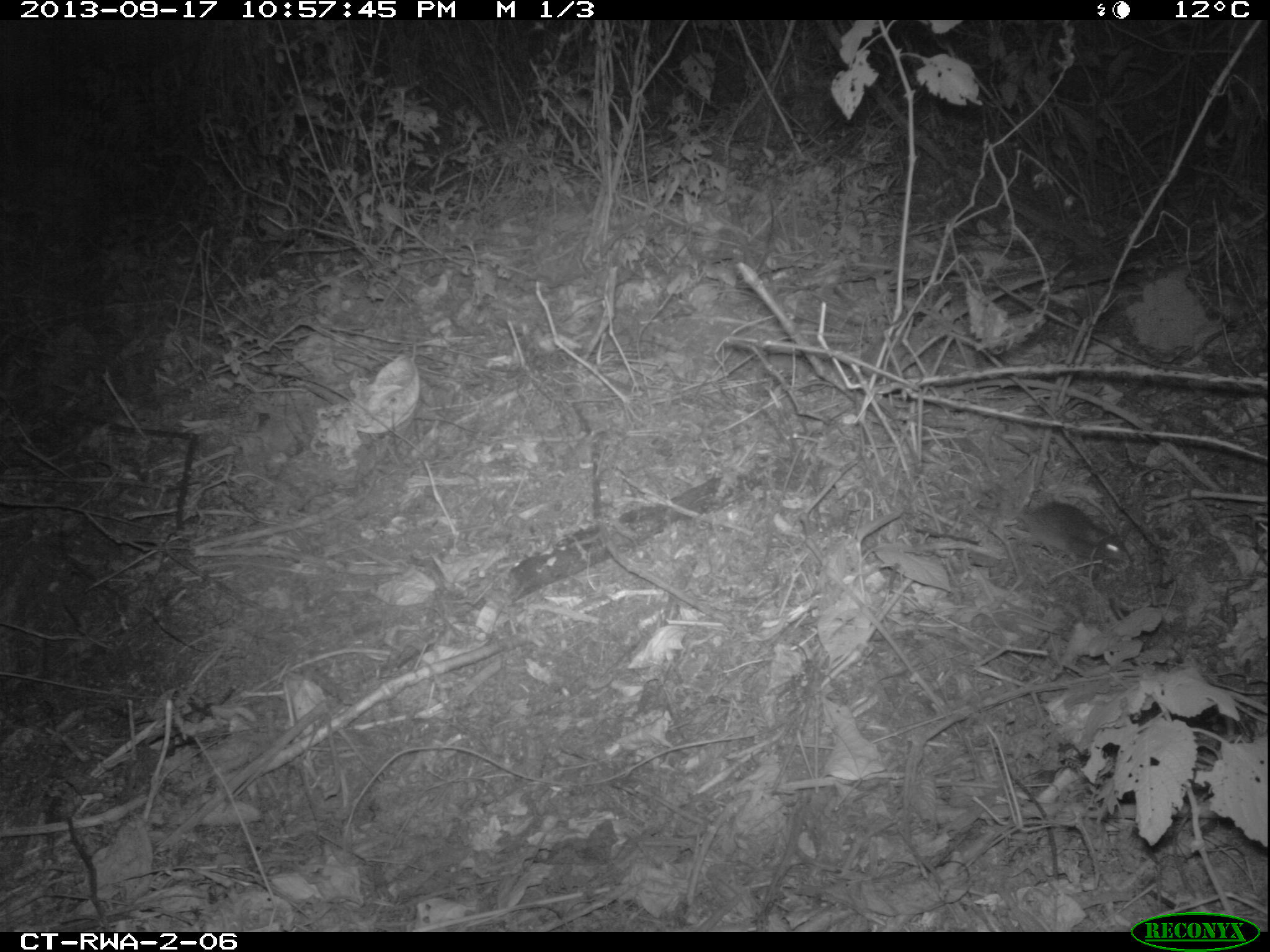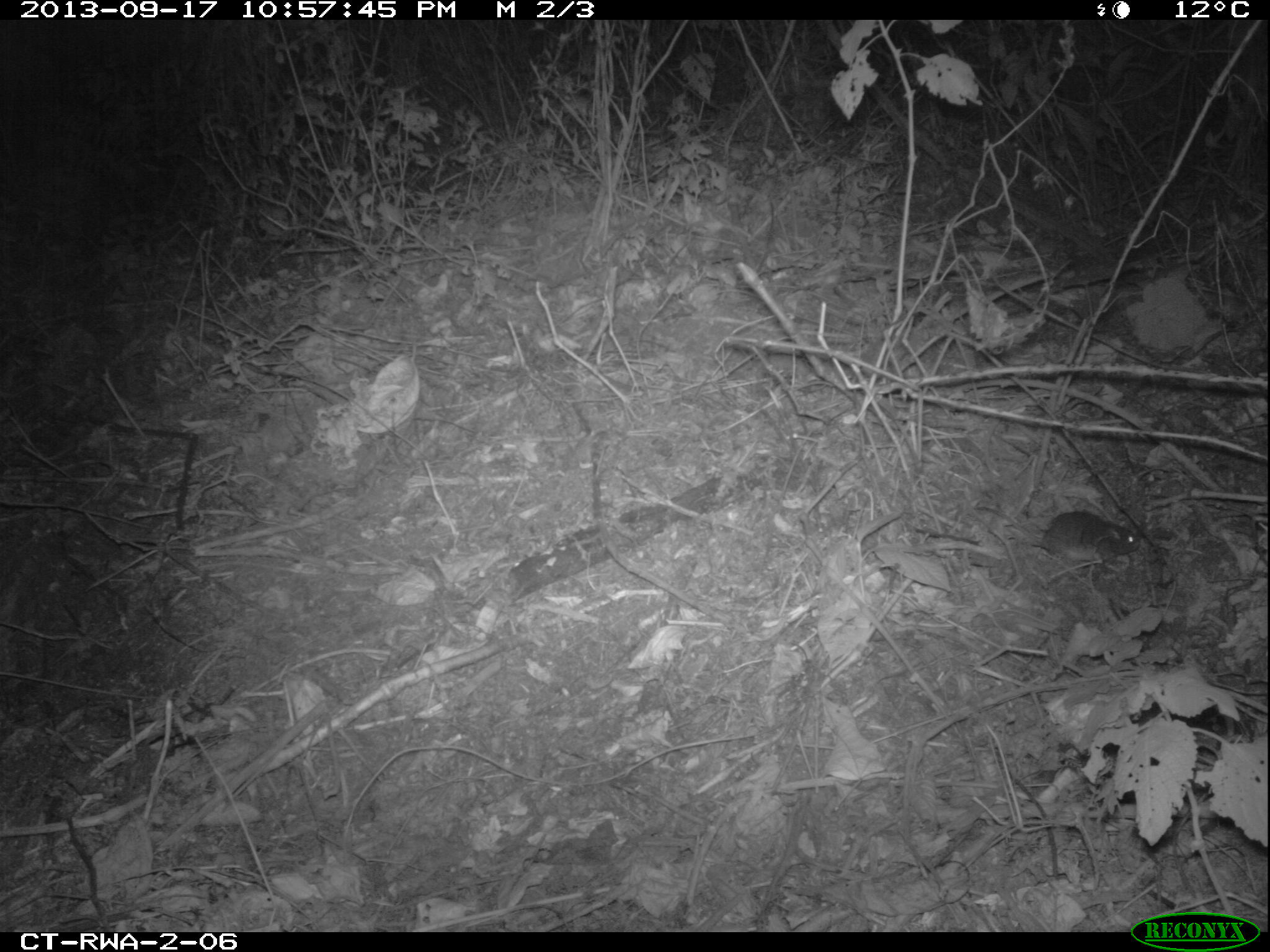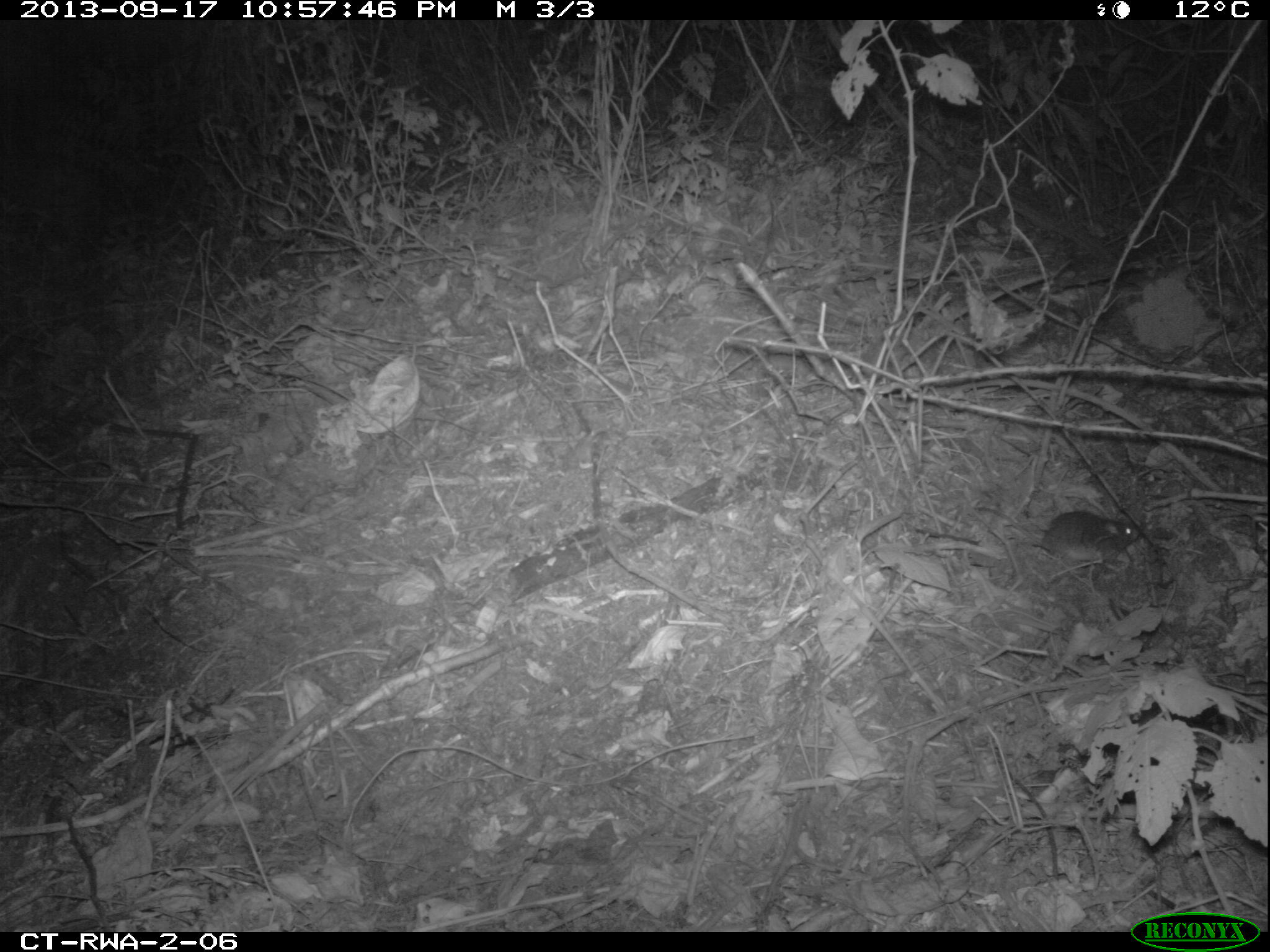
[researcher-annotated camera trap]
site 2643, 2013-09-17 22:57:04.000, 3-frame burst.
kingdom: Animalia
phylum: Chordata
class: Mammalia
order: Rodentia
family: Muridae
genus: Praomys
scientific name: Praomys tullbergi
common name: tullberg's praomys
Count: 1.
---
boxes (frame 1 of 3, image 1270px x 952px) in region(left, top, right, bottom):
praomys tullbergi: region(1018, 498, 1133, 575)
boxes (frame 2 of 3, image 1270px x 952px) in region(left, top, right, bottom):
praomys tullbergi: region(952, 505, 1142, 564)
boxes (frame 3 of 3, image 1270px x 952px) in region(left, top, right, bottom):
praomys tullbergi: region(973, 505, 1141, 565)